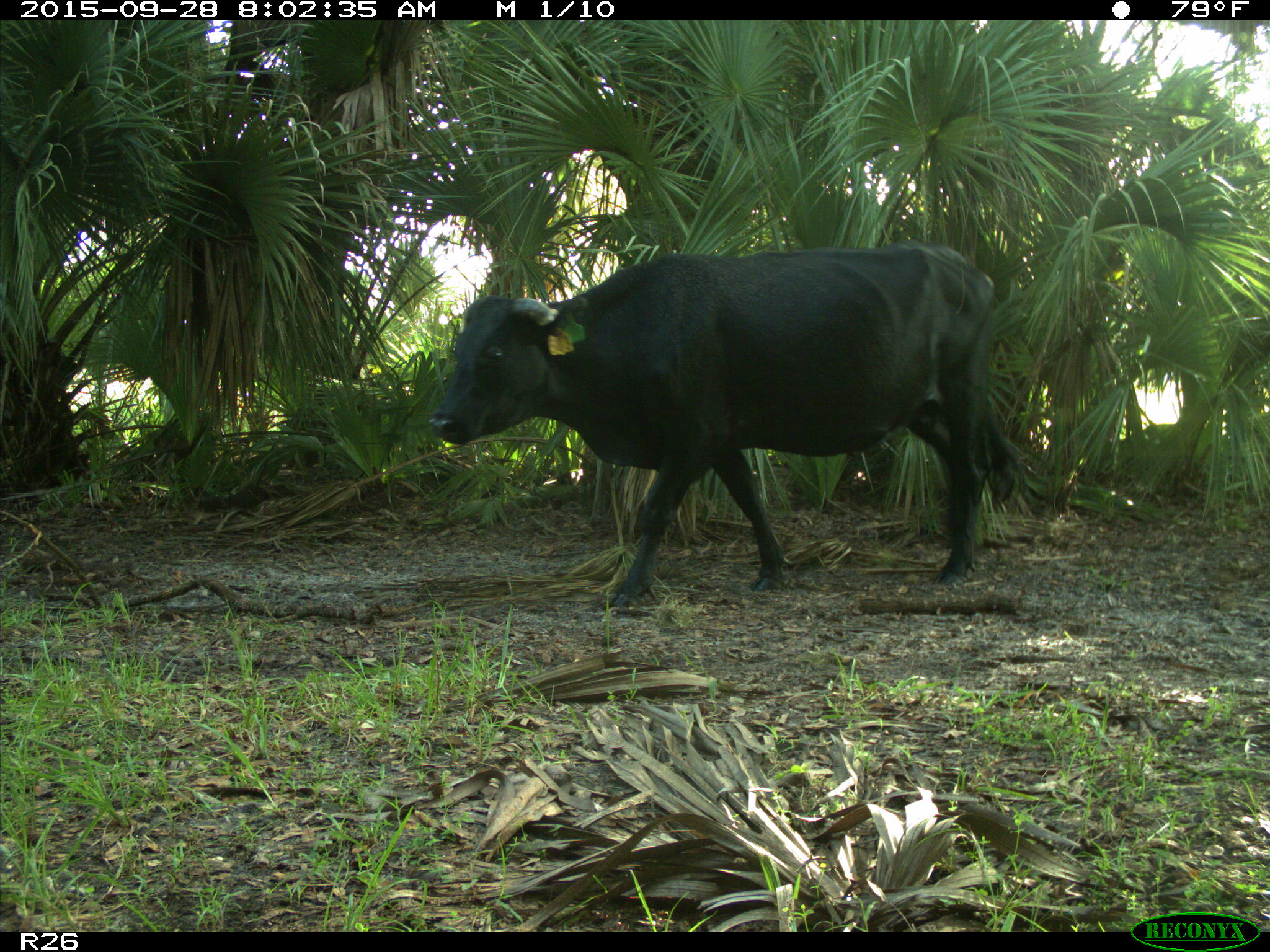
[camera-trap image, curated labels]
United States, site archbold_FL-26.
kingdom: Animalia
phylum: Chordata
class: Mammalia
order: Artiodactyla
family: Bovidae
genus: Bos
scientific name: Bos taurus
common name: domestic cow